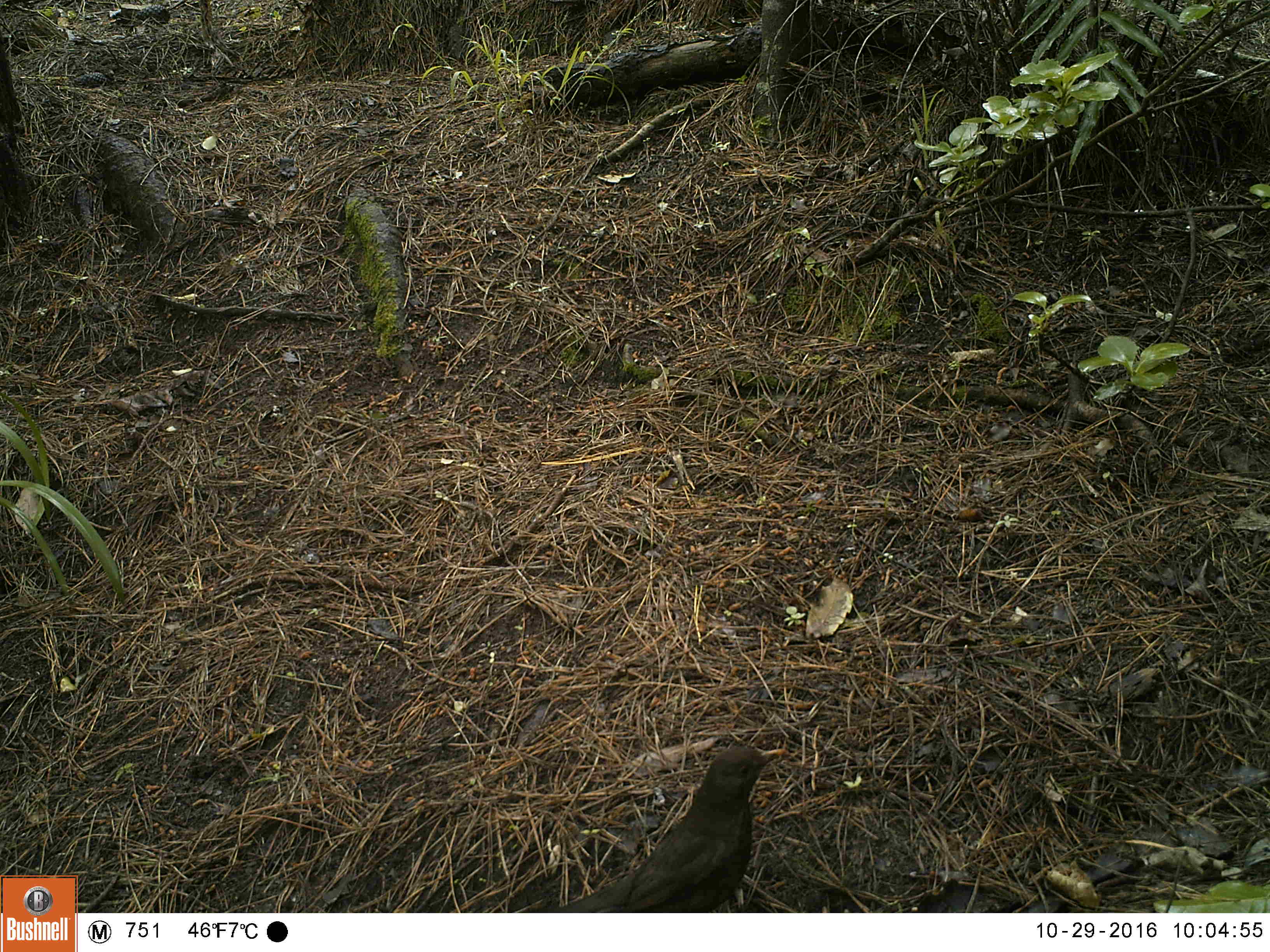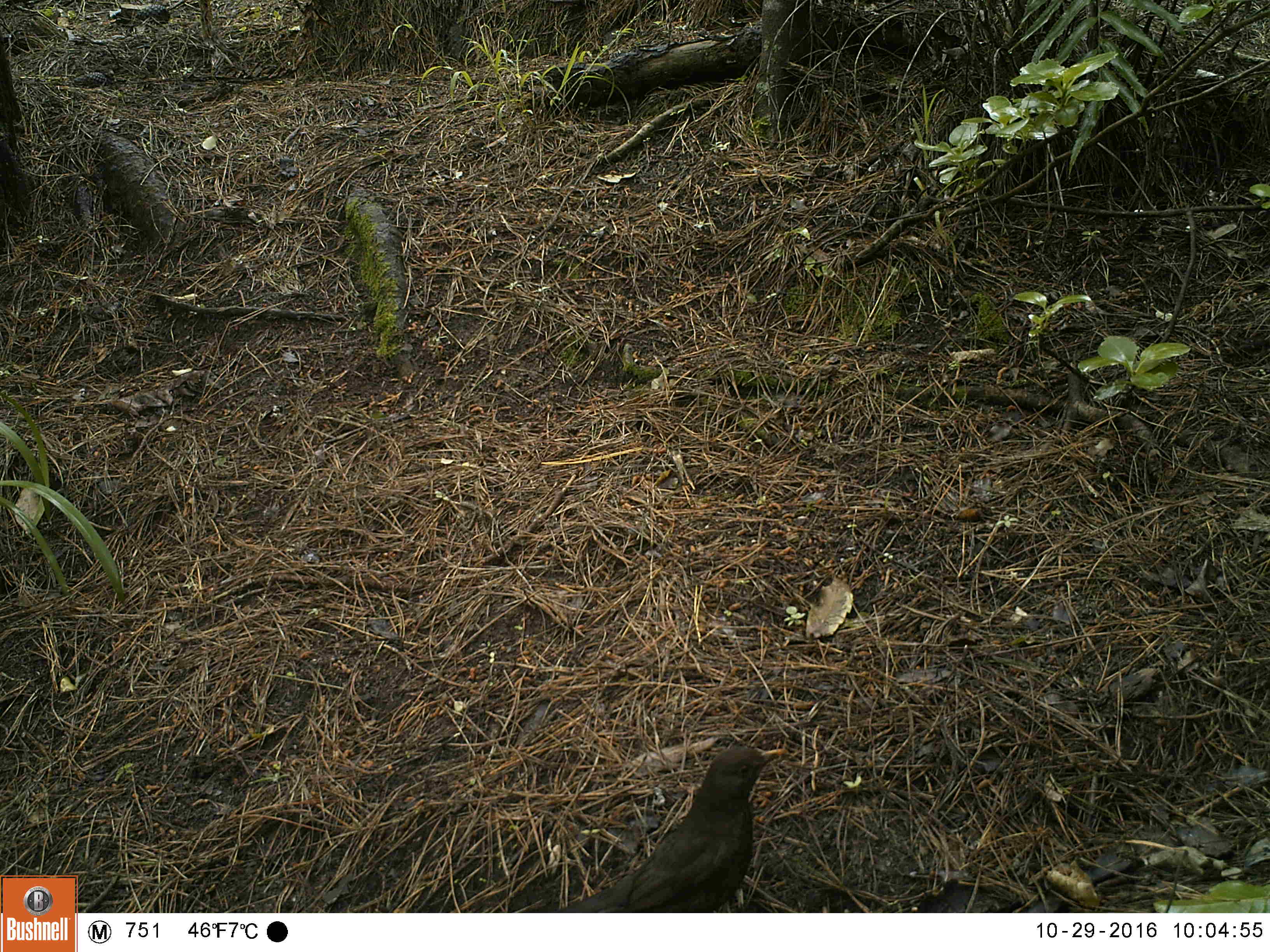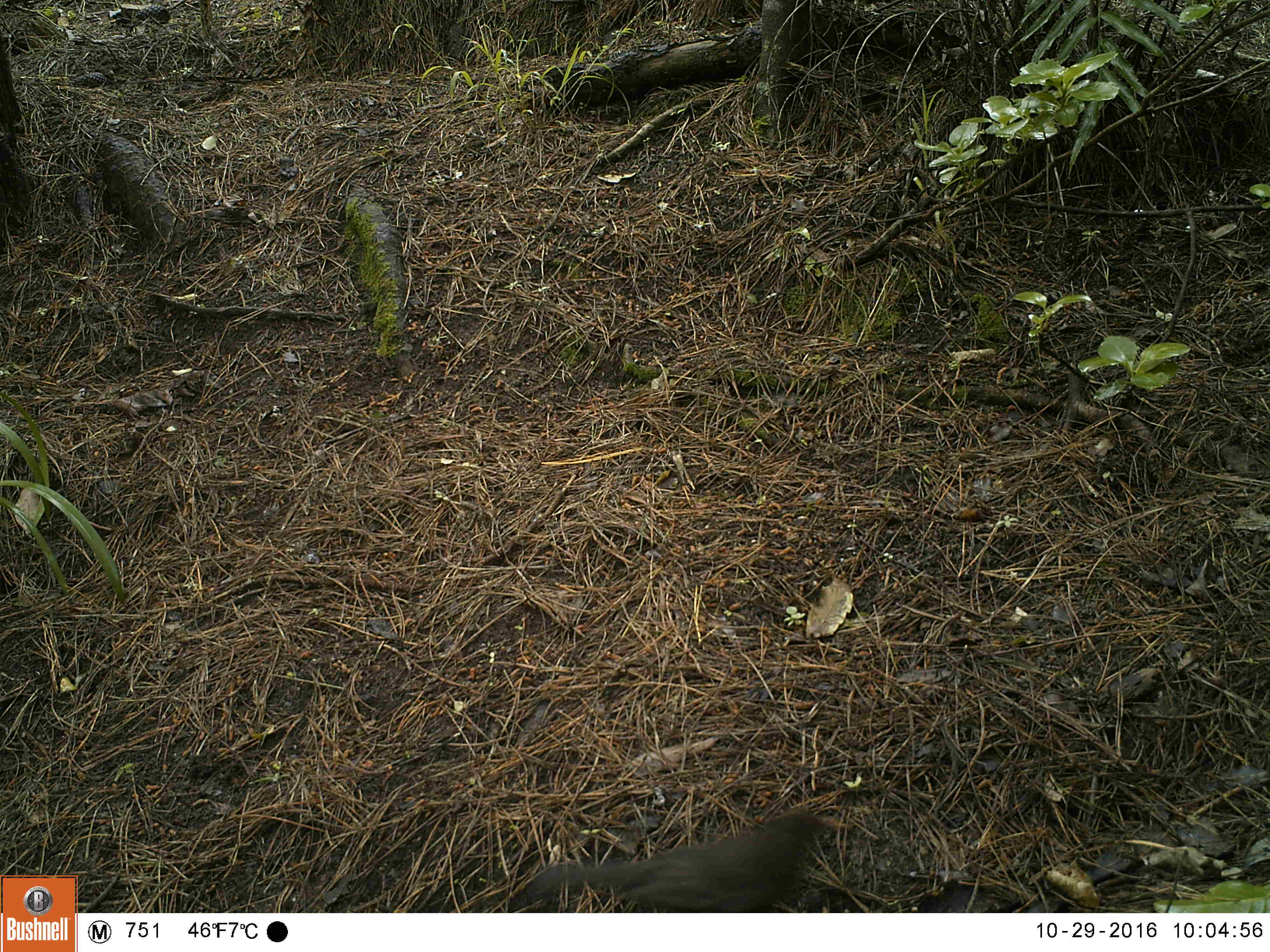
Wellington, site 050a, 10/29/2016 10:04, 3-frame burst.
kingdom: Animalia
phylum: Chordata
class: Aves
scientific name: Aves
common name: bird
Bird (Aves).